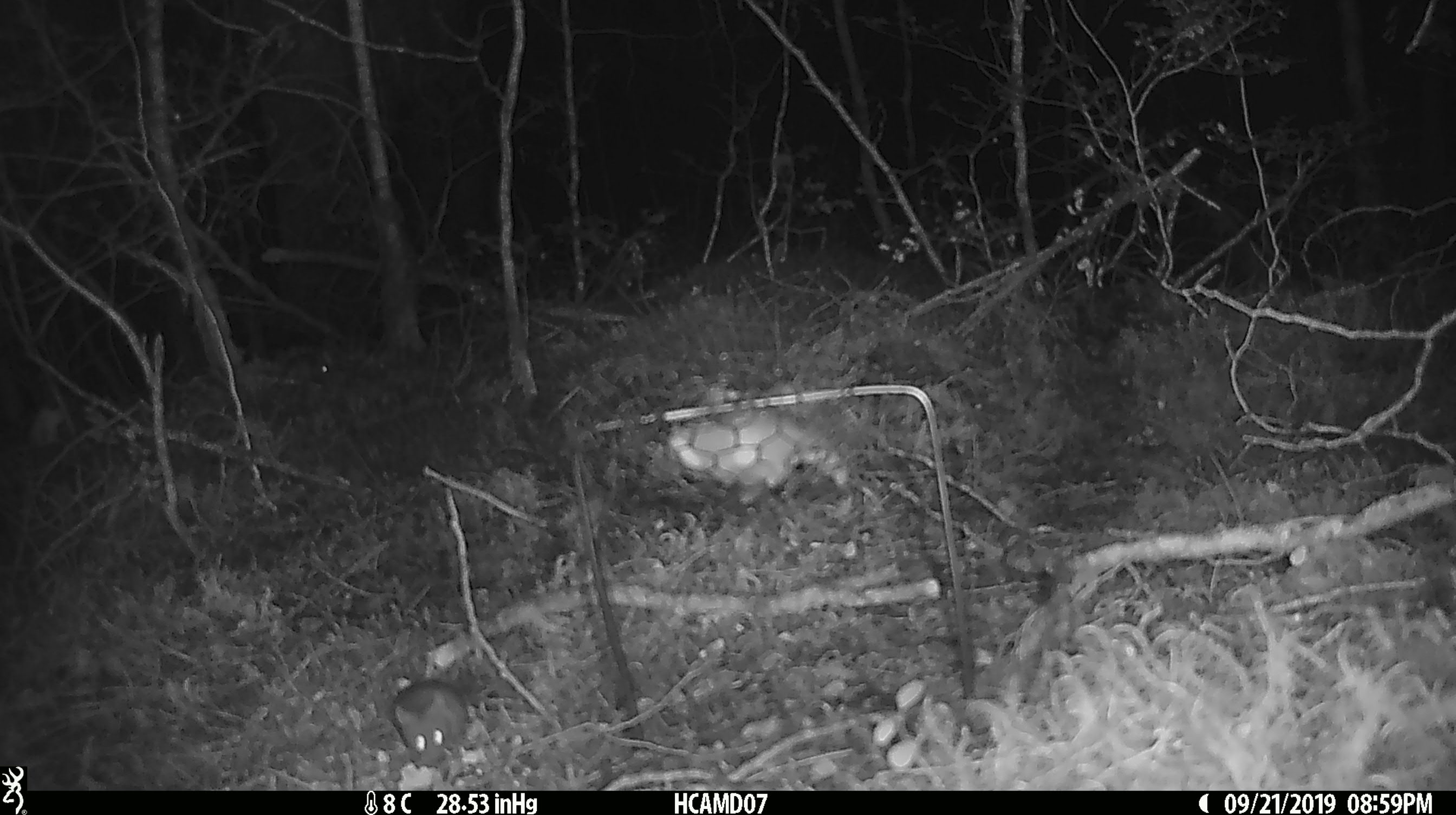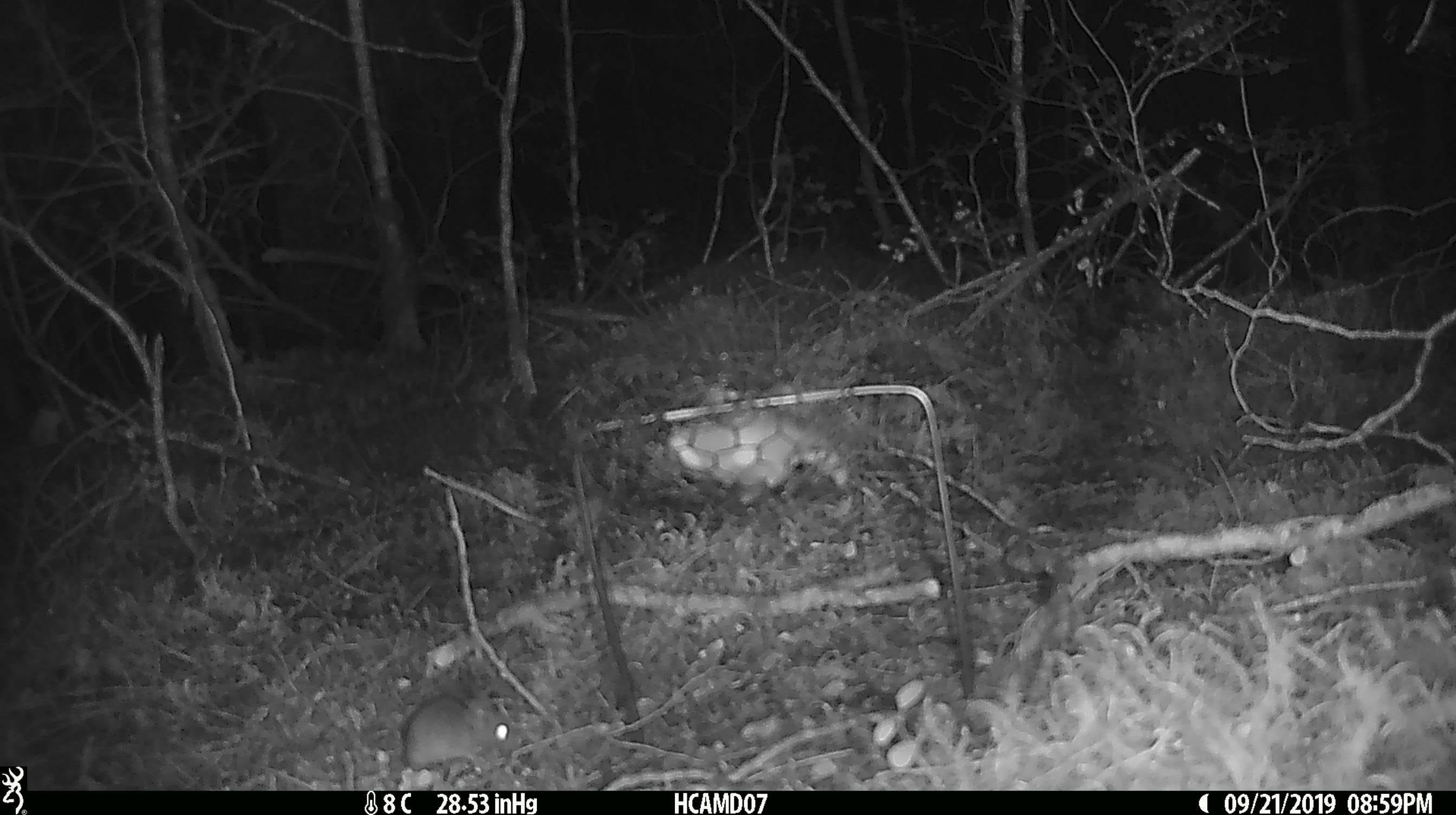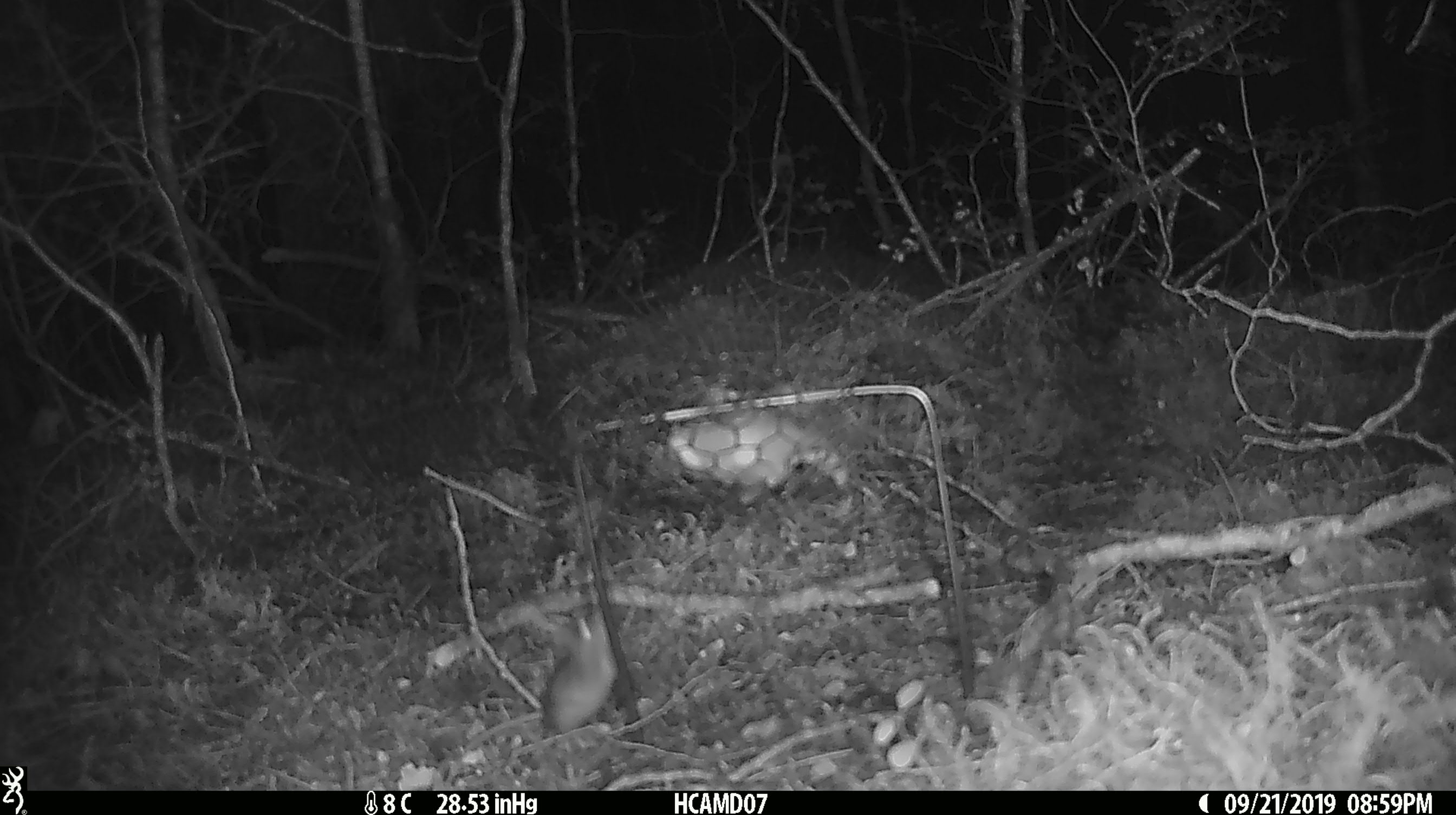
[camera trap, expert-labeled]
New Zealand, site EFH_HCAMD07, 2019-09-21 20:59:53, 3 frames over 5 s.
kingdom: Animalia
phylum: Chordata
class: Mammalia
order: Rodentia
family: Muridae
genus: Mus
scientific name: Mus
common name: mouse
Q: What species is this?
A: Mouse (Mus).